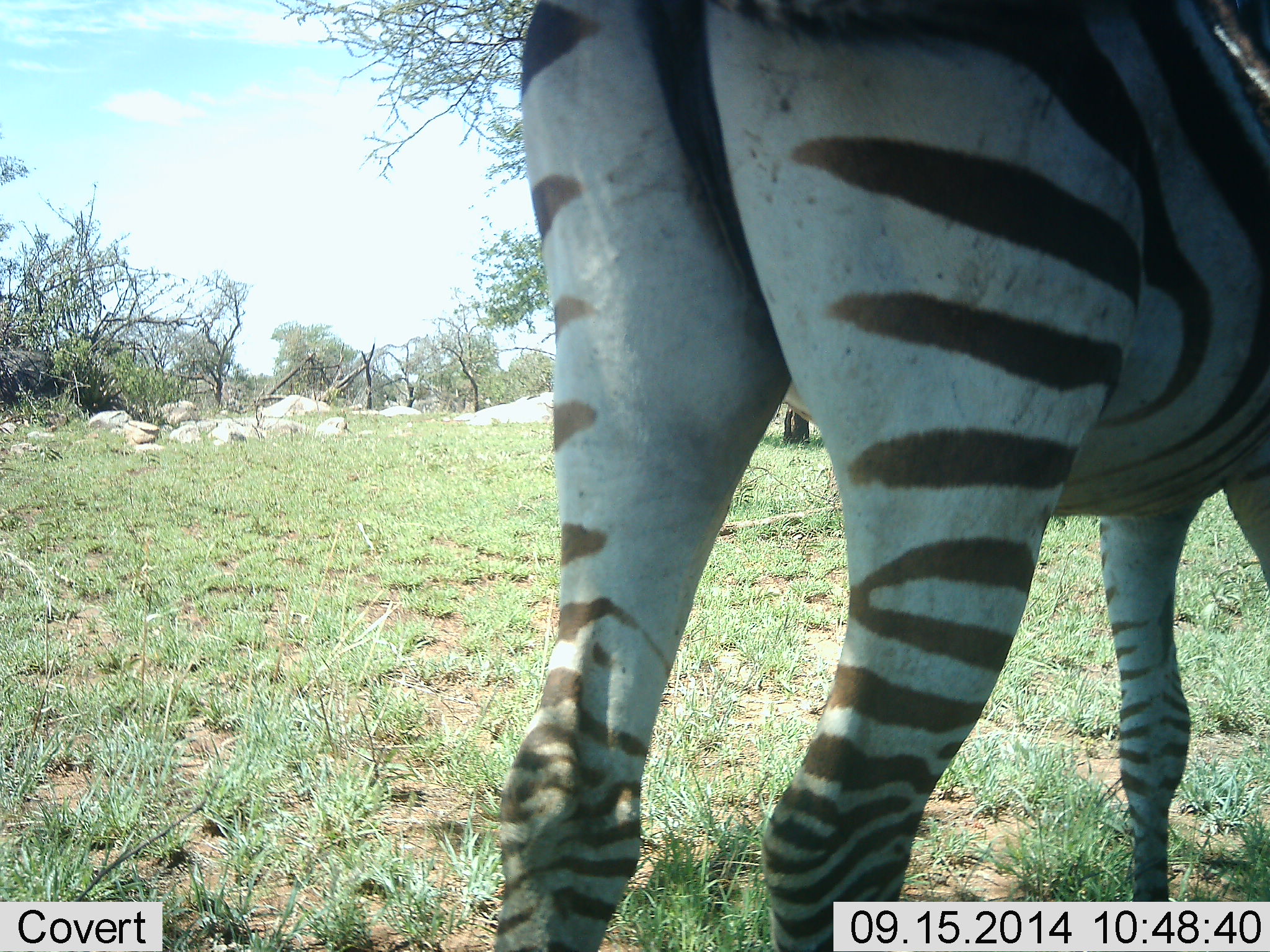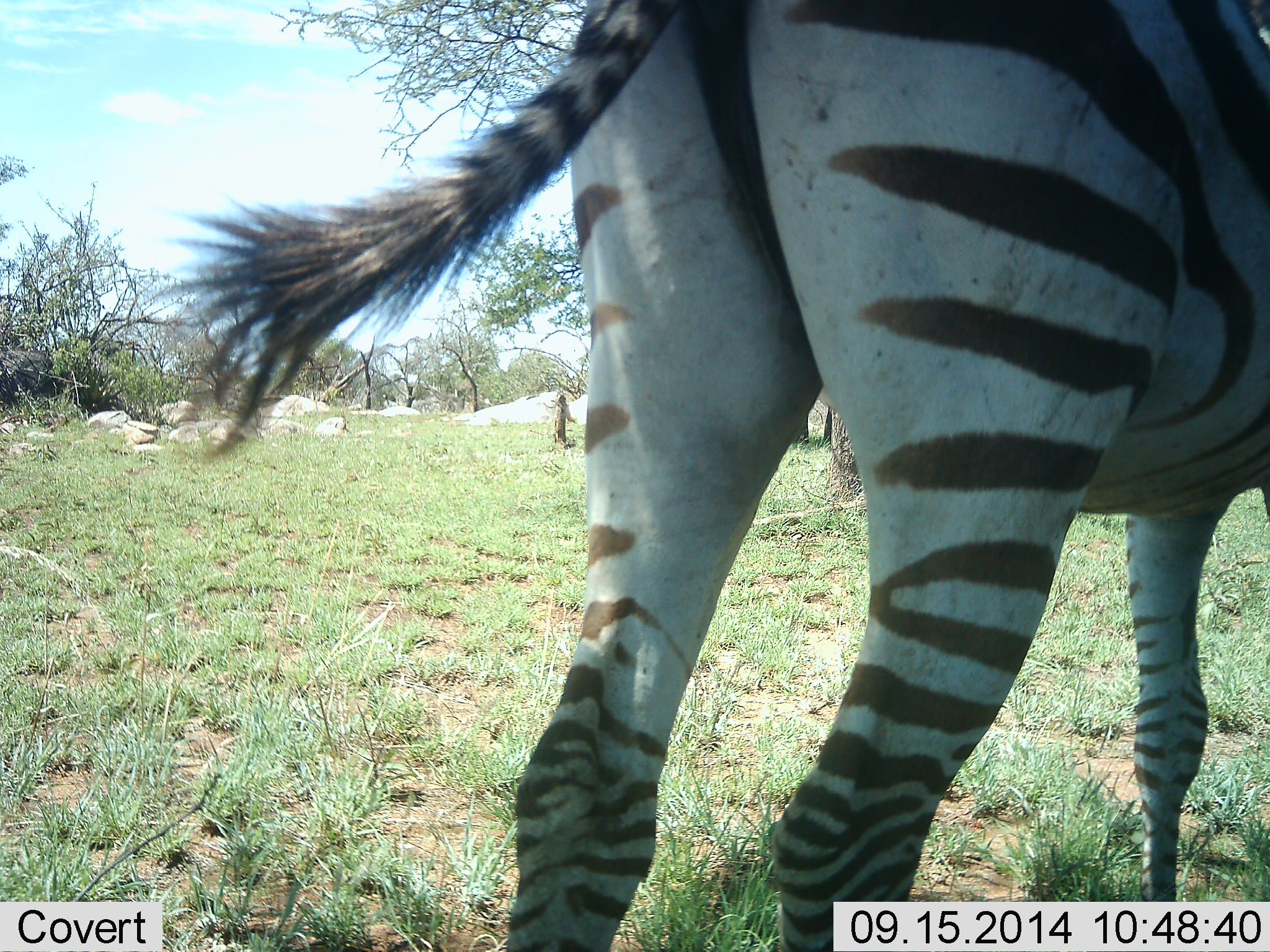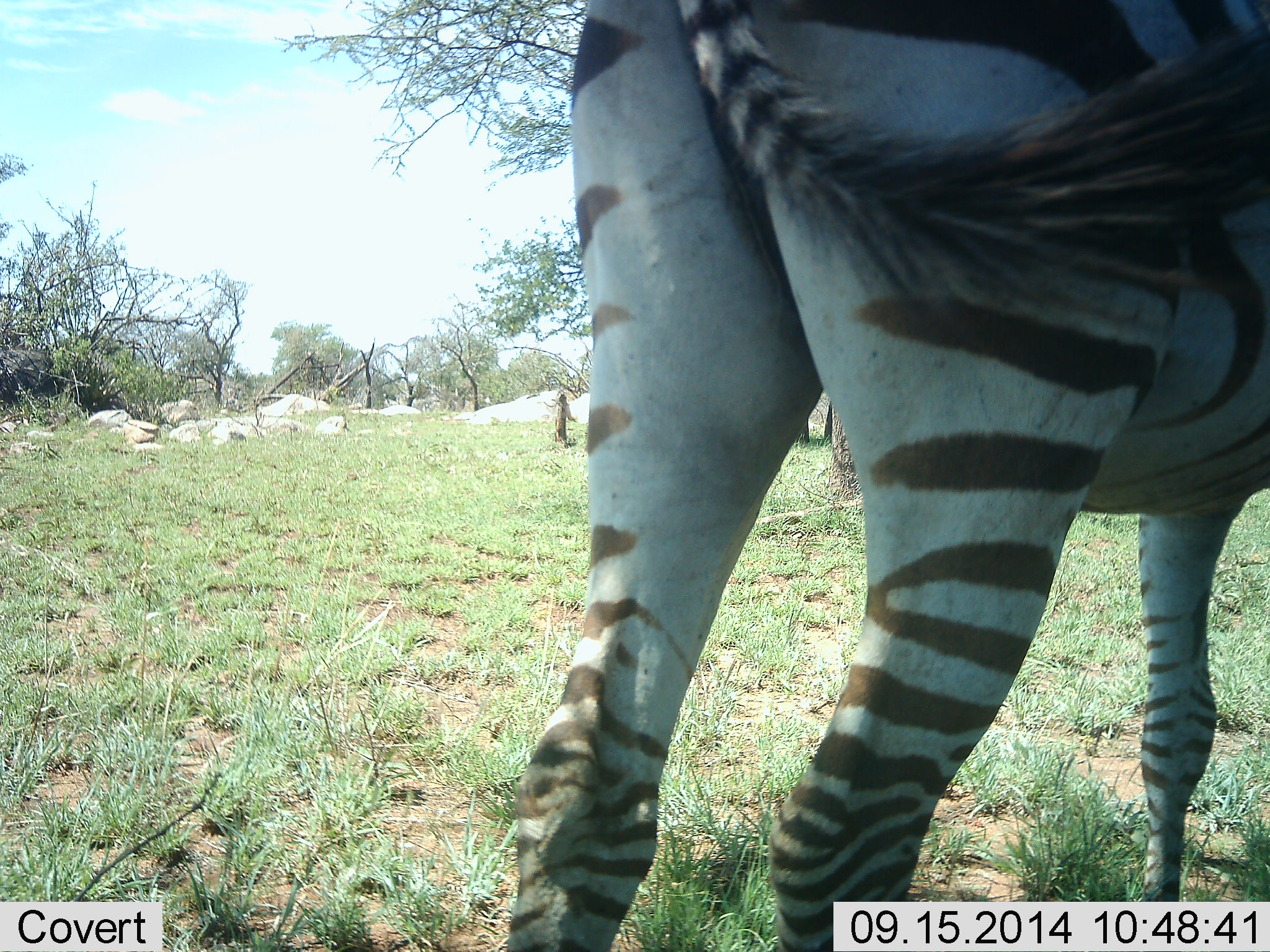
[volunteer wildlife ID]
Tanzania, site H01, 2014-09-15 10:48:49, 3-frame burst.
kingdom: Animalia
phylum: Chordata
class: Mammalia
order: Perissodactyla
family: Equidae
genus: Equus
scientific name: Equus quagga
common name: plains zebra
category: zebra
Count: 1.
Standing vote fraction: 80%.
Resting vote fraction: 0%.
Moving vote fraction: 30%.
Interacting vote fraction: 0%.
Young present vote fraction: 0%.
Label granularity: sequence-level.